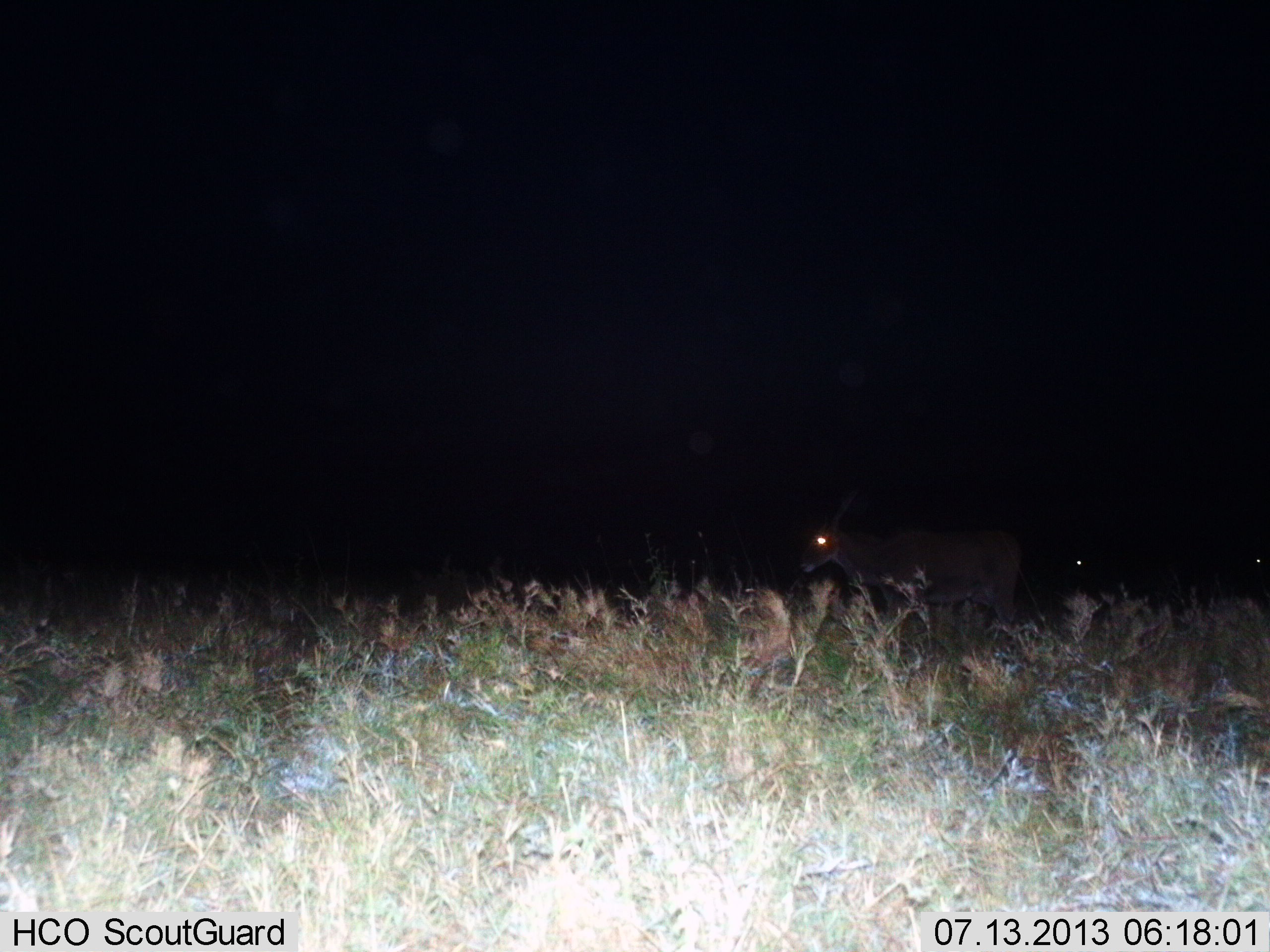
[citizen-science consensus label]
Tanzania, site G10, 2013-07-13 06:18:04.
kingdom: Animalia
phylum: Chordata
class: Mammalia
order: Artiodactyla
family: Bovidae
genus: Tragelaphus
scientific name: Tragelaphus oryx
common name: eland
Eland (Tragelaphus oryx), count 2. Behavior (volunteer vote fractions): standing 78%, resting 0%, moving 33%, interacting 0%. Young present (vote fraction): 0%. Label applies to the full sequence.